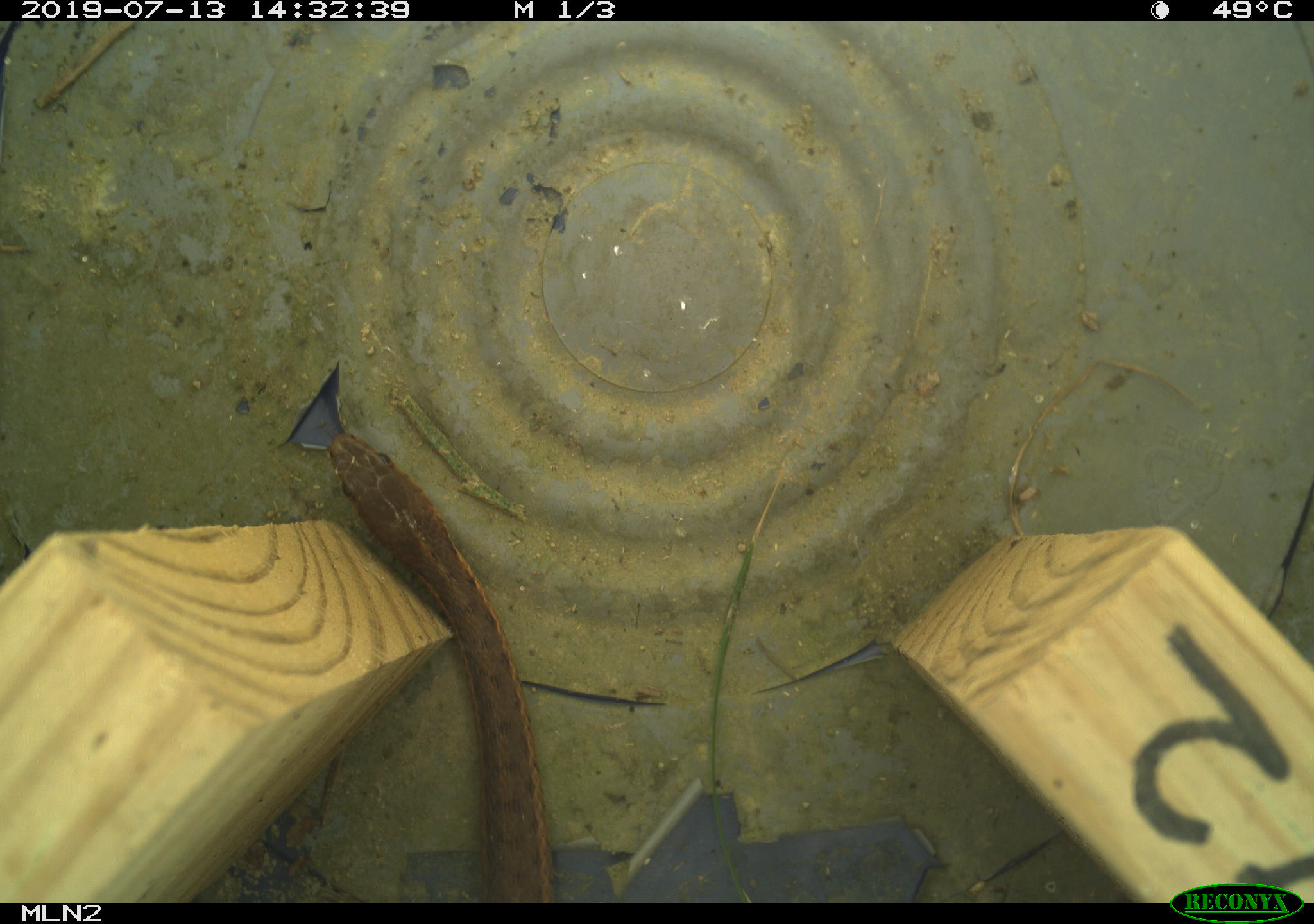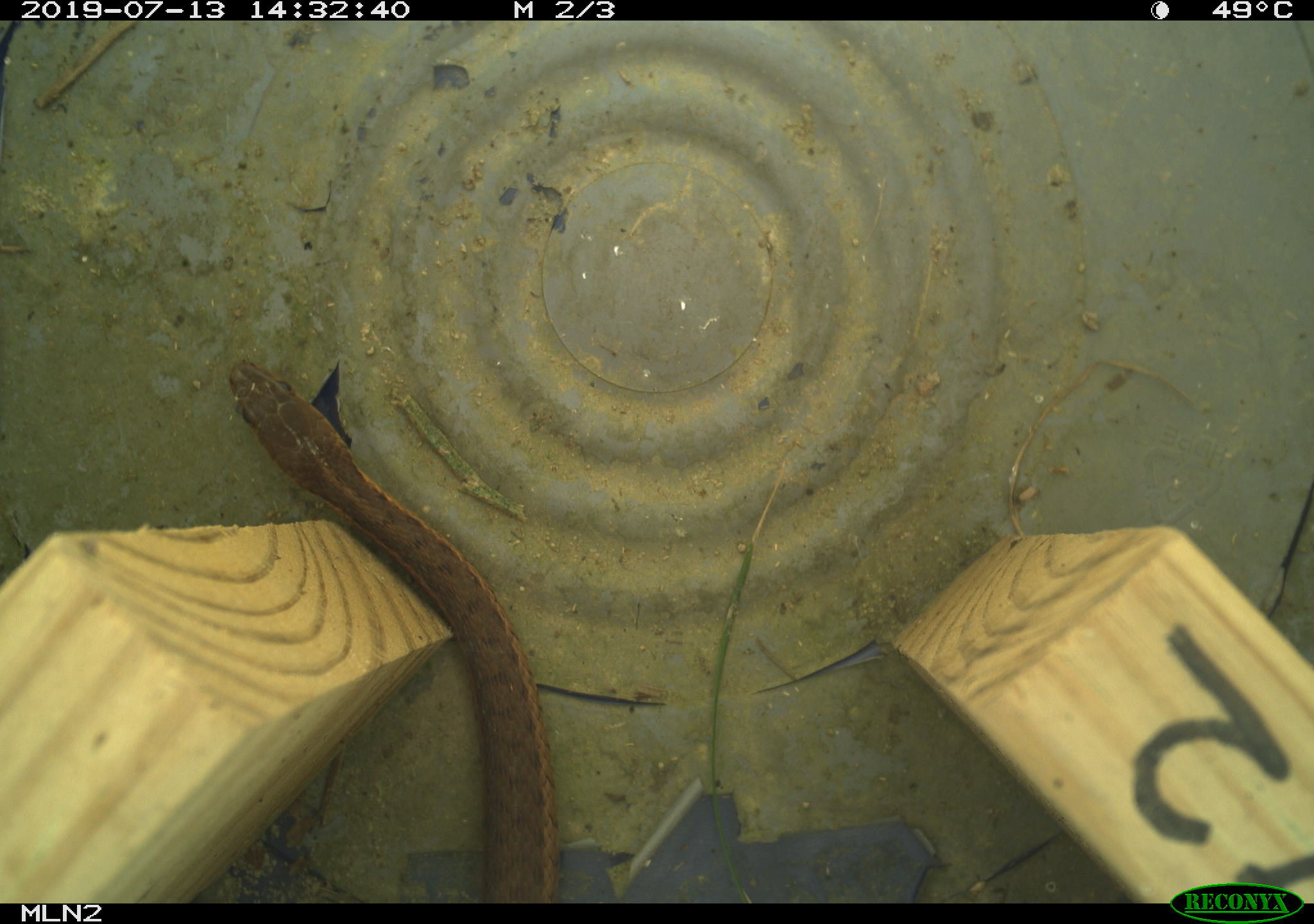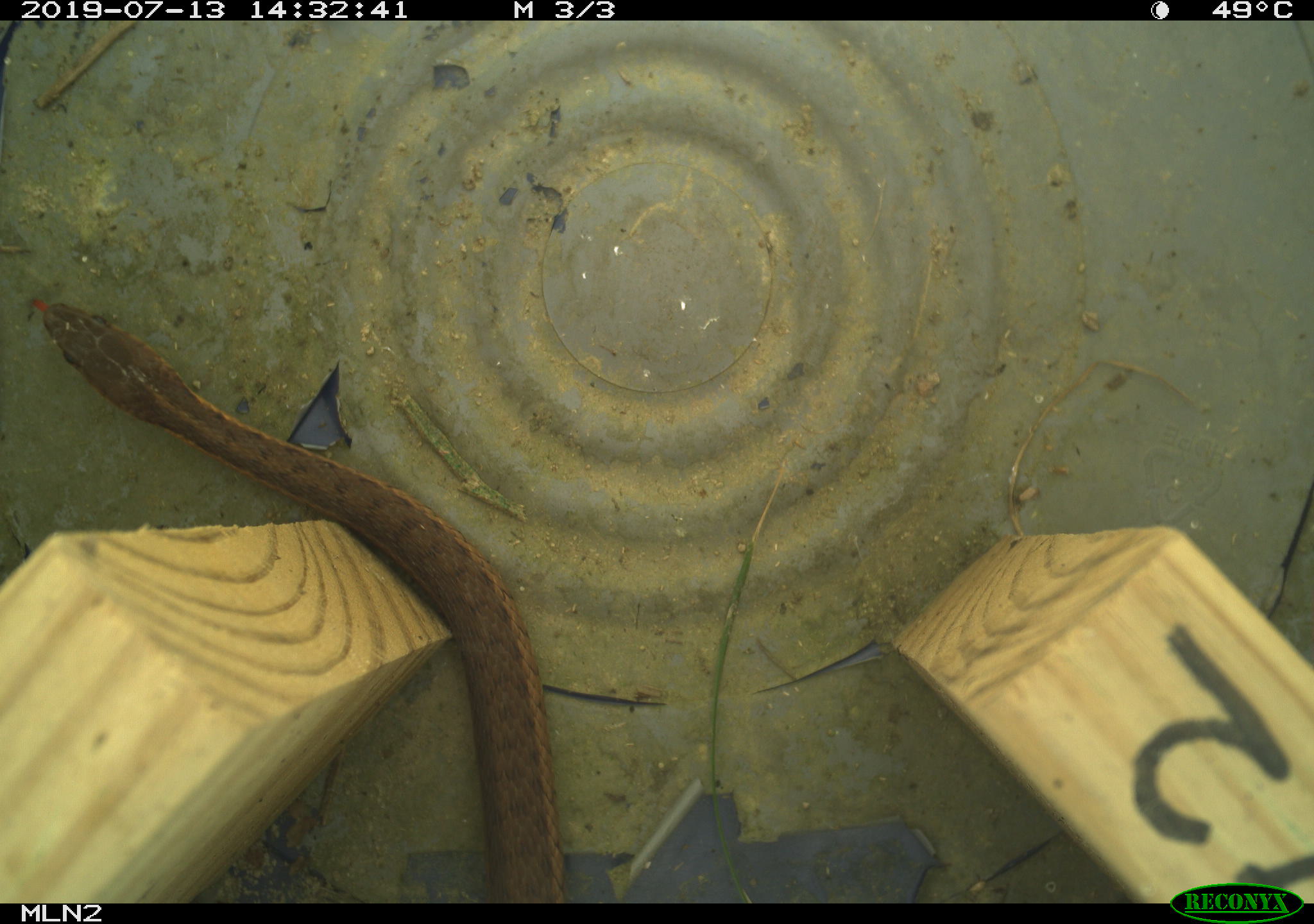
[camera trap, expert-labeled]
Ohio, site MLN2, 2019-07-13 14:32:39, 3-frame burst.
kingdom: Animalia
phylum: Chordata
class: Reptilia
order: Squamata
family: Colubridae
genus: Thamnophis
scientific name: Thamnophis sirtalis sirtalis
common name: eastern gartersnake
Eastern gartersnake (Thamnophis sirtalis sirtalis).